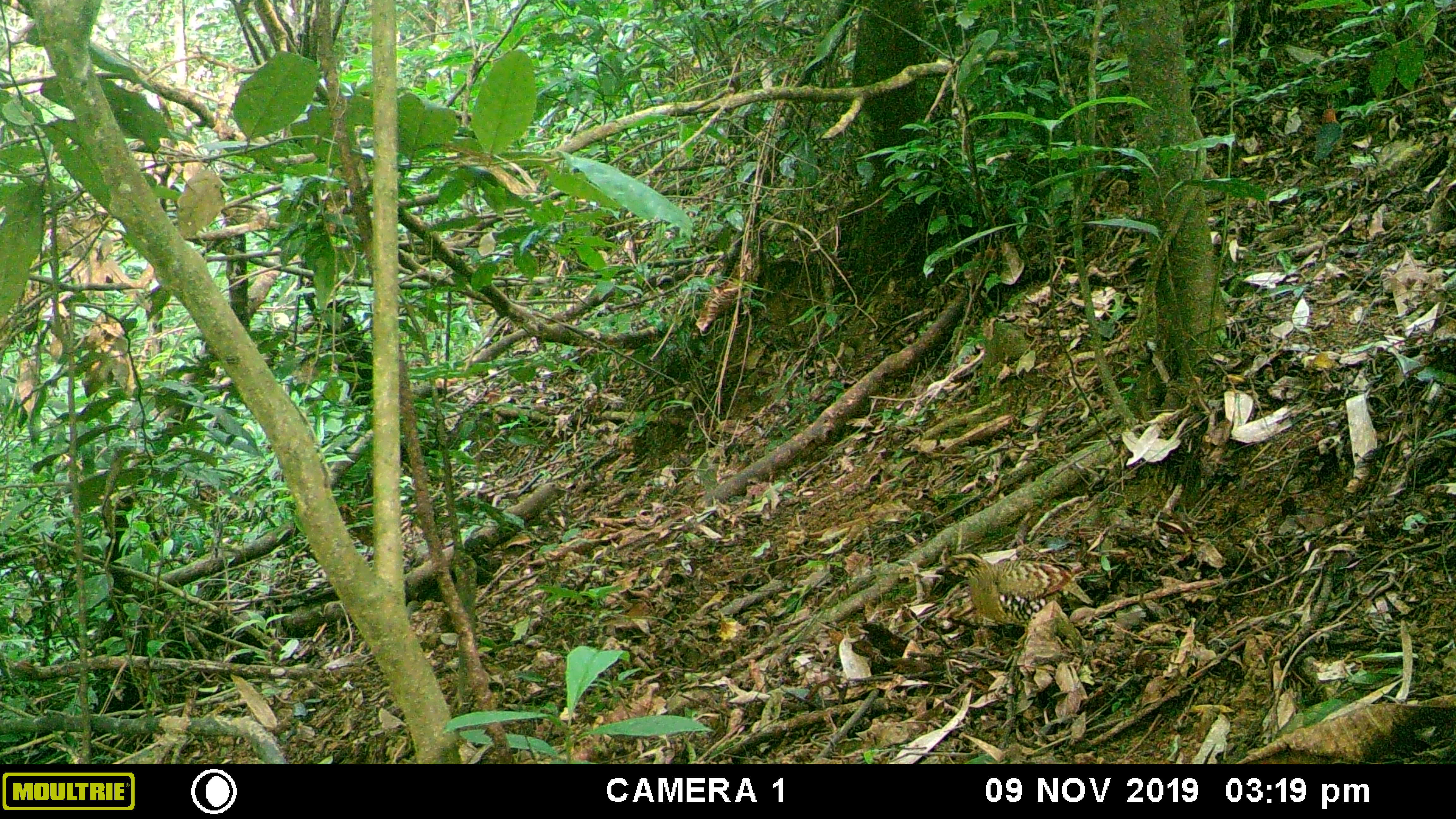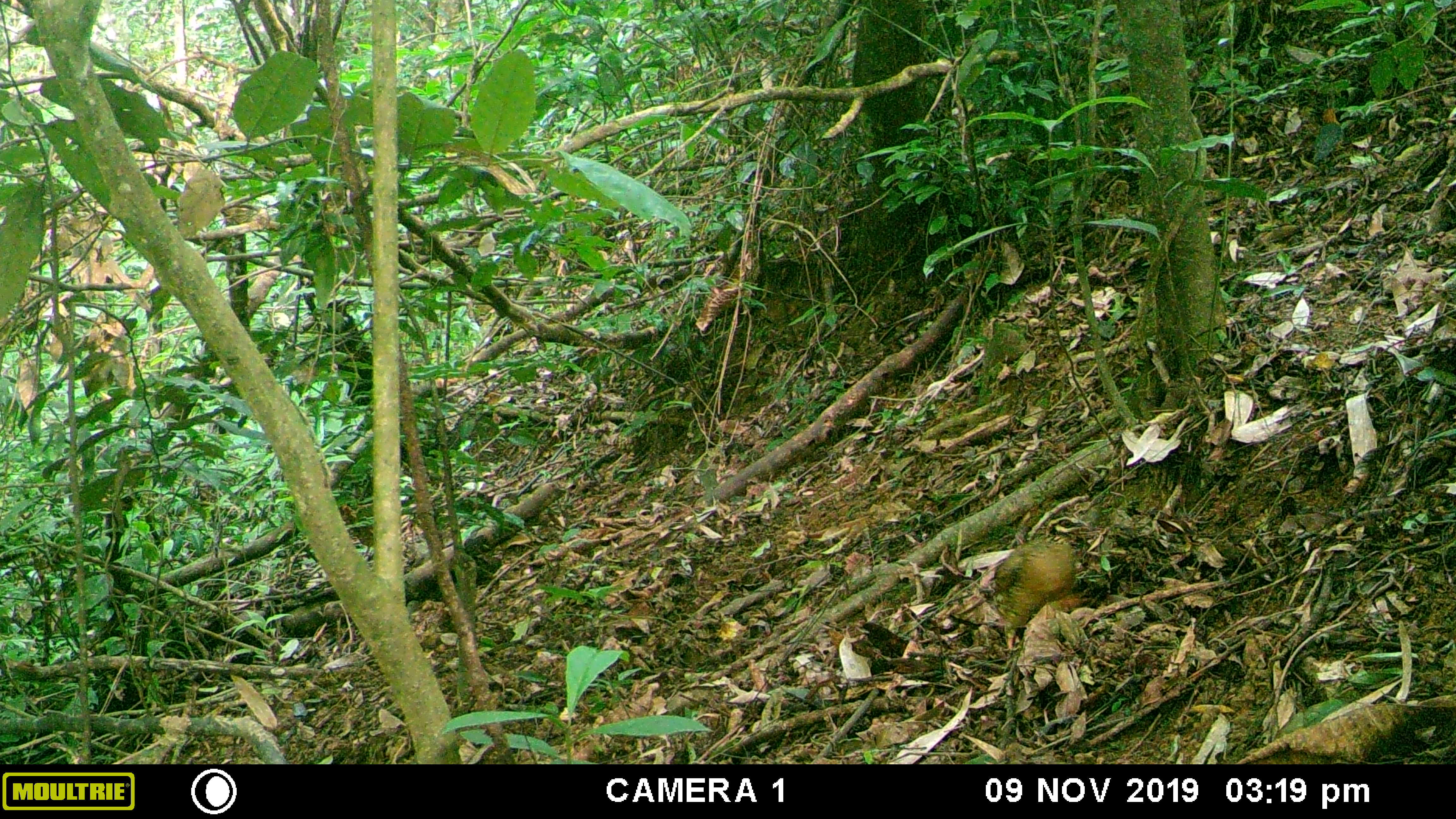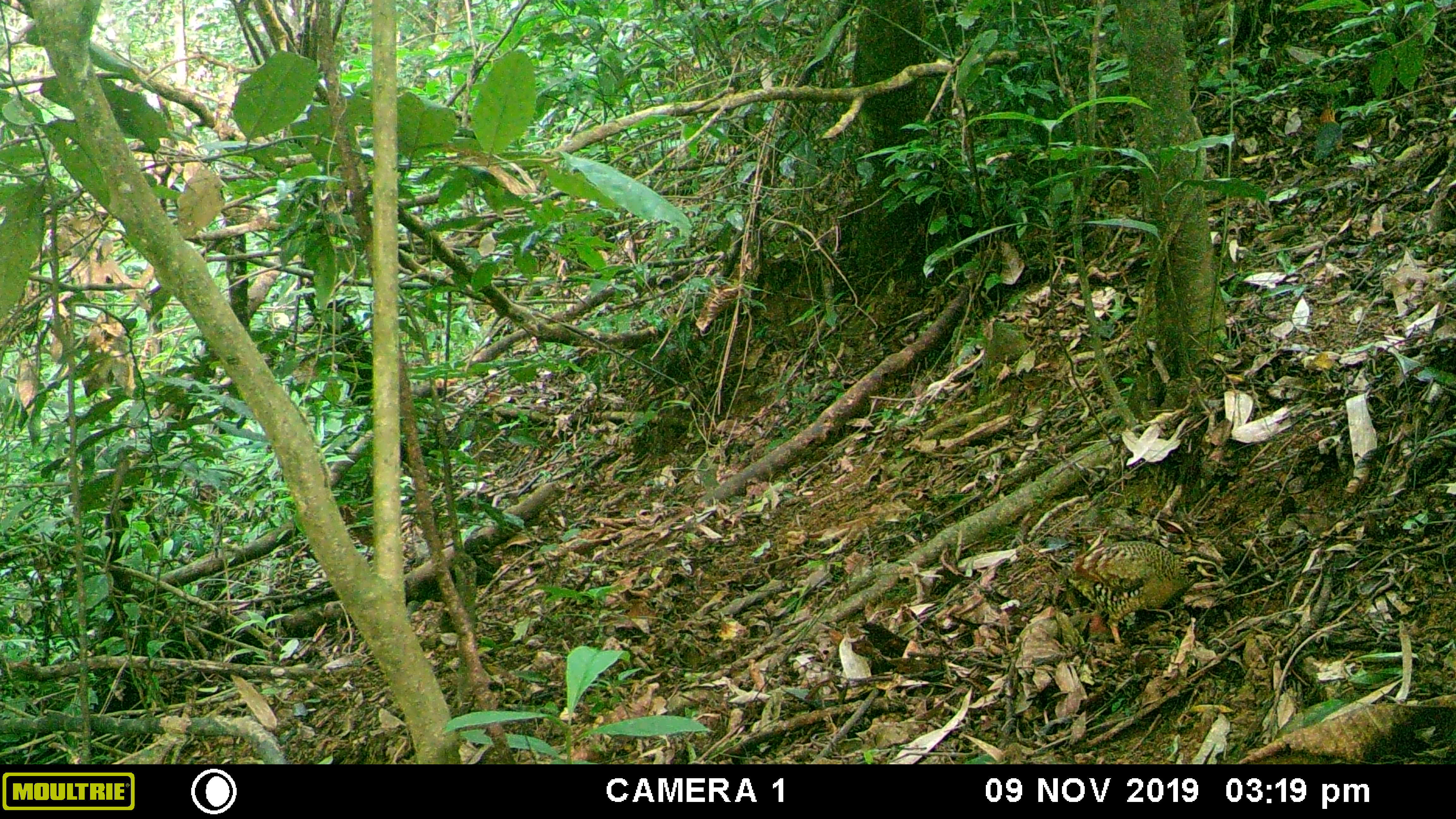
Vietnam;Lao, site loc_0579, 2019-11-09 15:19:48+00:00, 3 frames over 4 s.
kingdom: Animalia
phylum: Chordata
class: Aves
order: Galliformes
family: Phasianidae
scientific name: Phasianidae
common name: partridge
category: unidentified partridge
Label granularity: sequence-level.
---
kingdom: Animalia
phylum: Chordata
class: Mammalia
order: Rodentia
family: Sciuridae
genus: Dremomys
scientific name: Dremomys rufigenis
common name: red-cheeked squirrel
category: red cheeked squirrel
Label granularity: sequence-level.